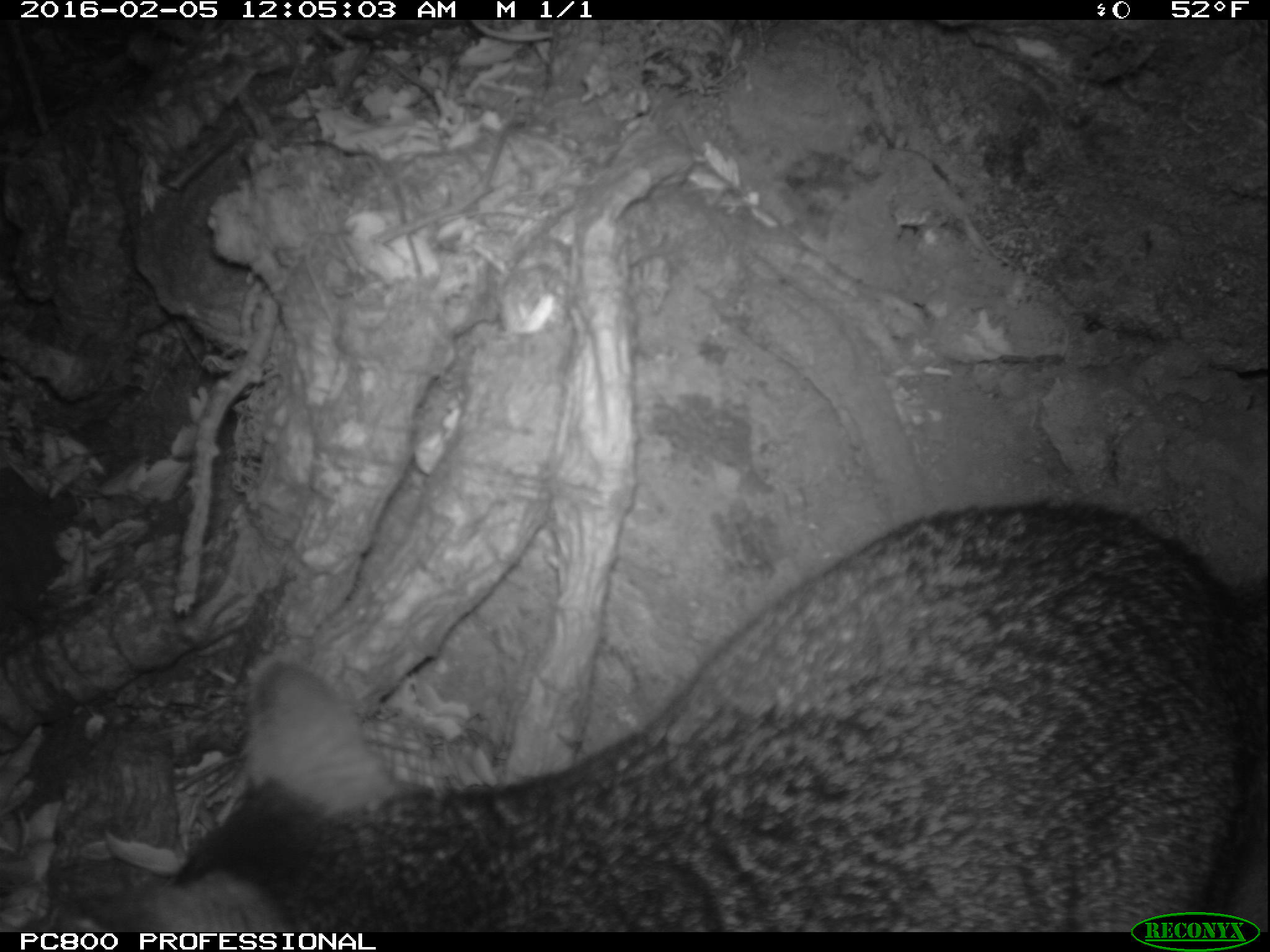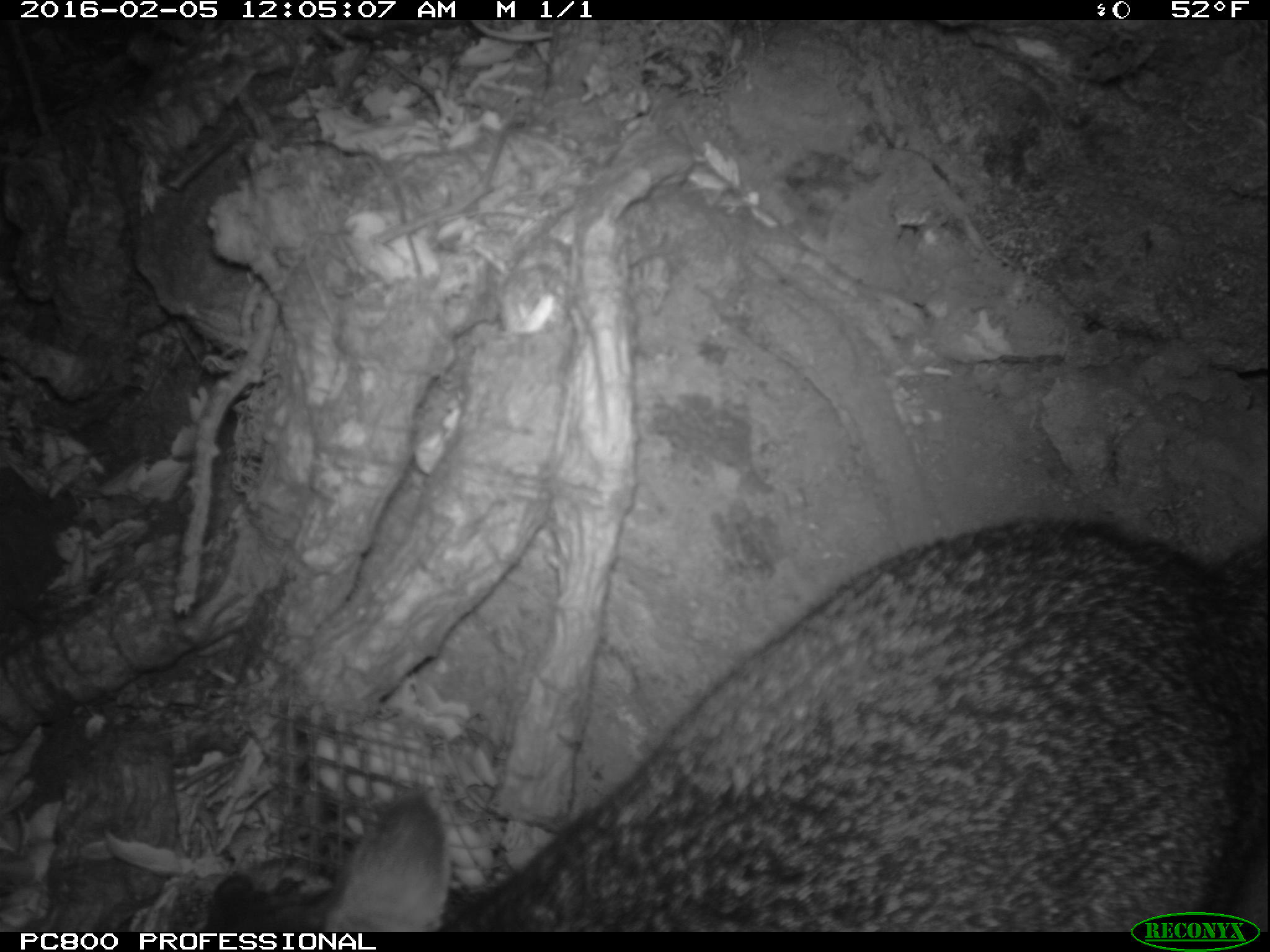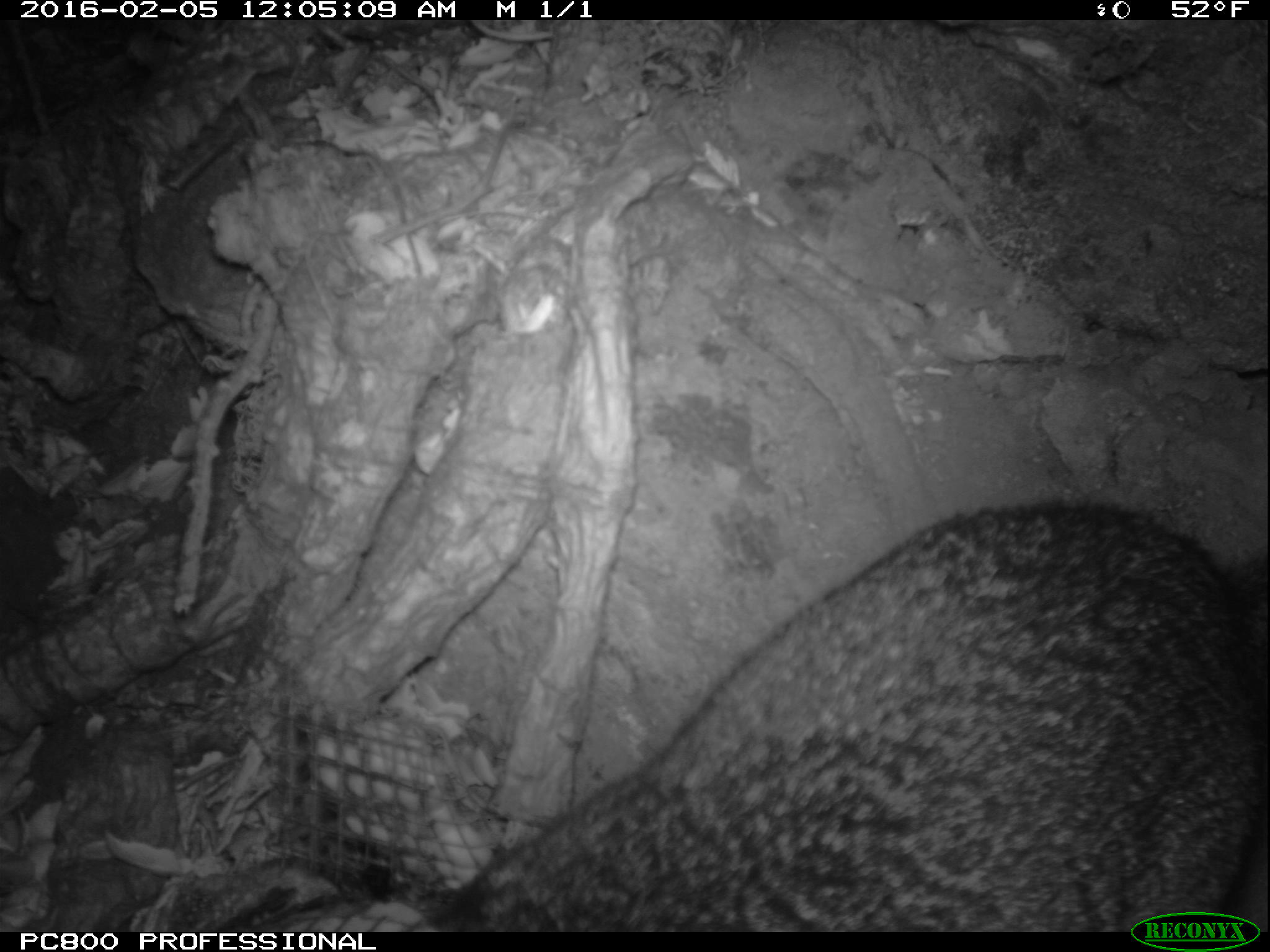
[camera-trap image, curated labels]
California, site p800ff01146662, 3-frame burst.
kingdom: Animalia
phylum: Chordata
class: Mammalia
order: Carnivora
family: Canidae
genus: Urocyon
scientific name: Urocyon littoralis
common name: island fox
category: fox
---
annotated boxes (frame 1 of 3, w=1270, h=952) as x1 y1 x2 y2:
fox: 92 498 1269 929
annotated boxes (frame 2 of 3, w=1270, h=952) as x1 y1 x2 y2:
fox: 191 513 1269 932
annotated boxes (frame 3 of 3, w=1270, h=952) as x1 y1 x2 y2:
fox: 430 503 1269 933